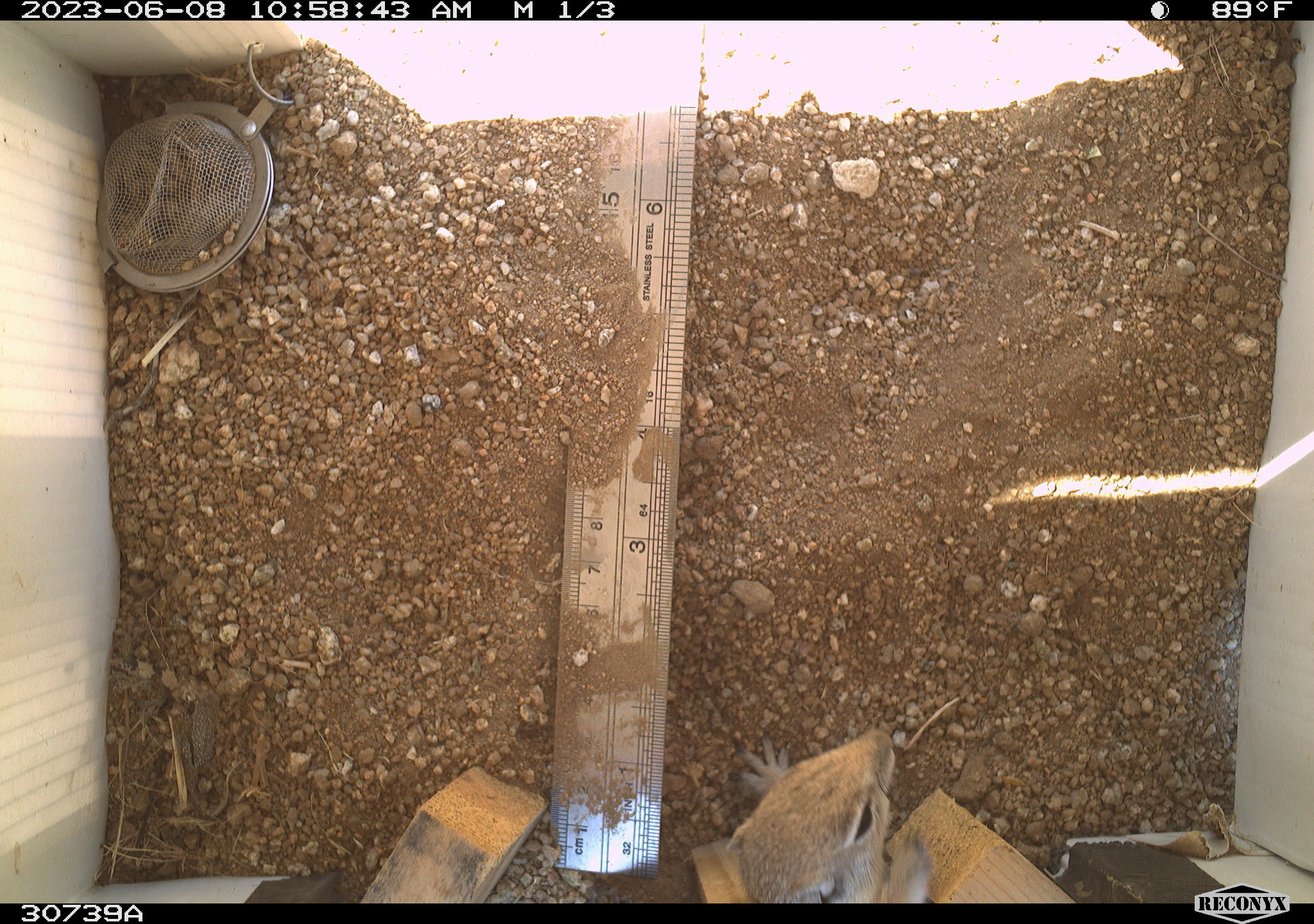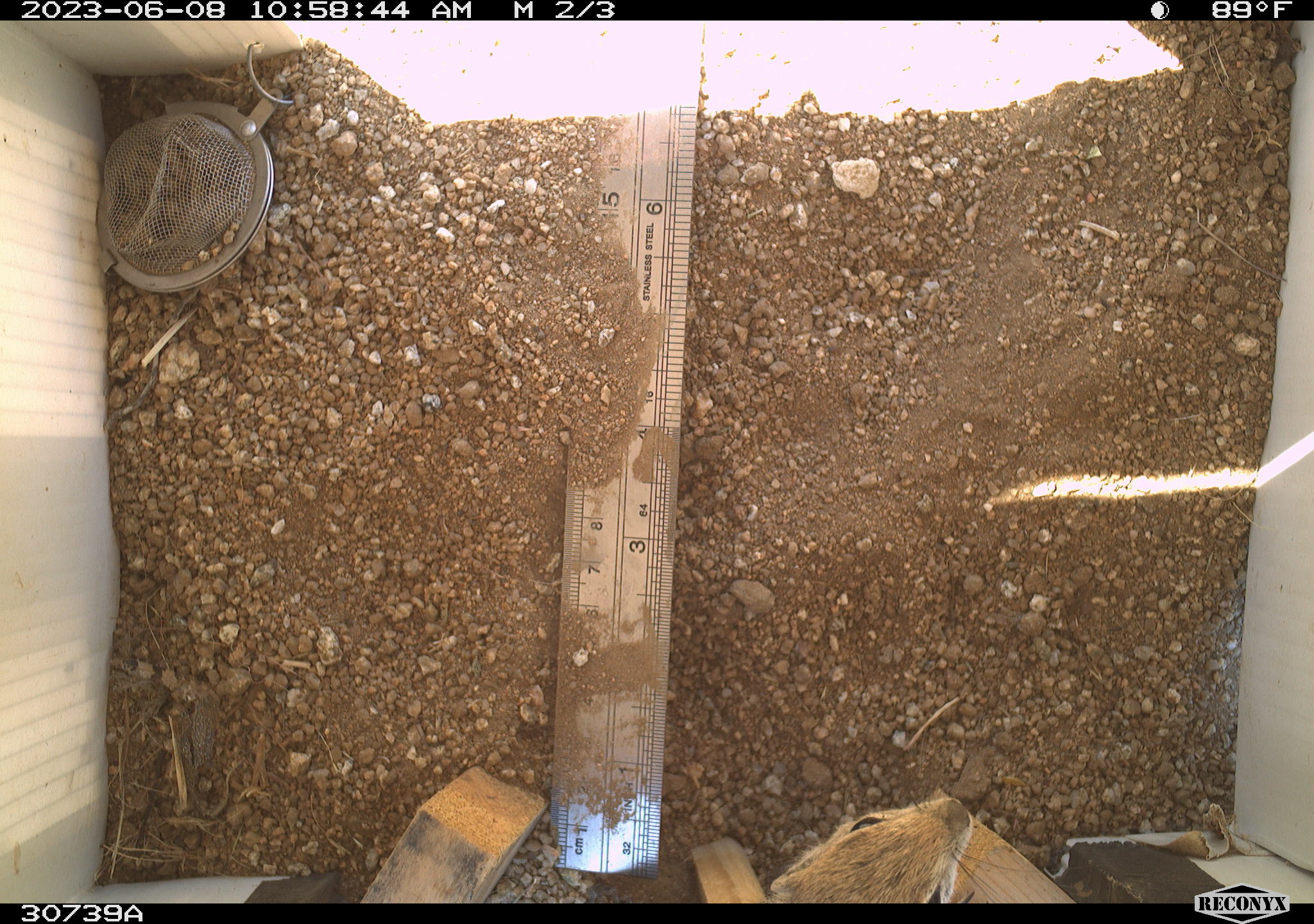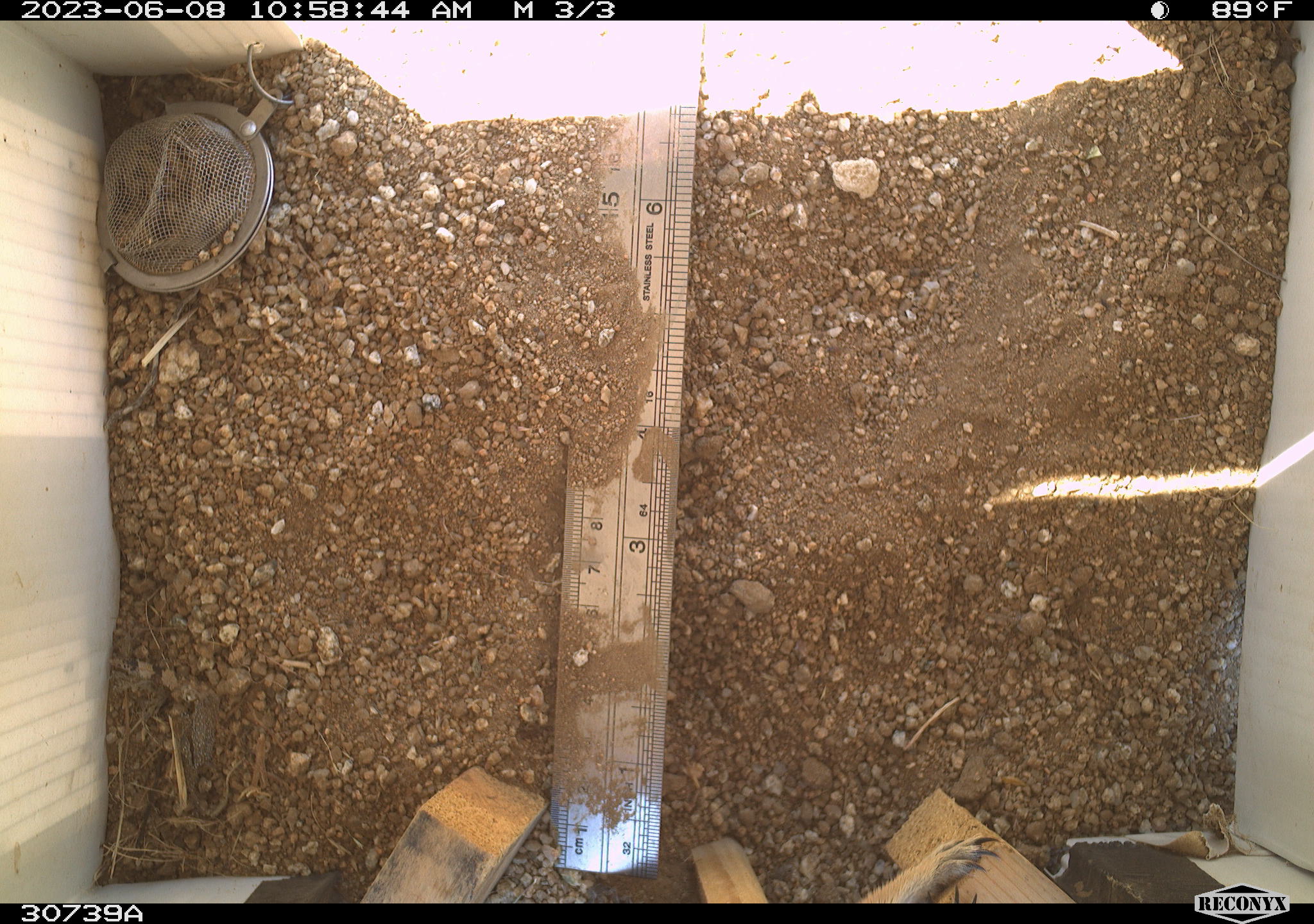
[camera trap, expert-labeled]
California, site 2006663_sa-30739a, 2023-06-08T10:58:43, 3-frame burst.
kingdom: Animalia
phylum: Chordata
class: Mammalia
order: Rodentia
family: Sciuridae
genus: Ammospermophilus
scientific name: Ammospermophilus leucurus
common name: white-tailed antelope squirrel